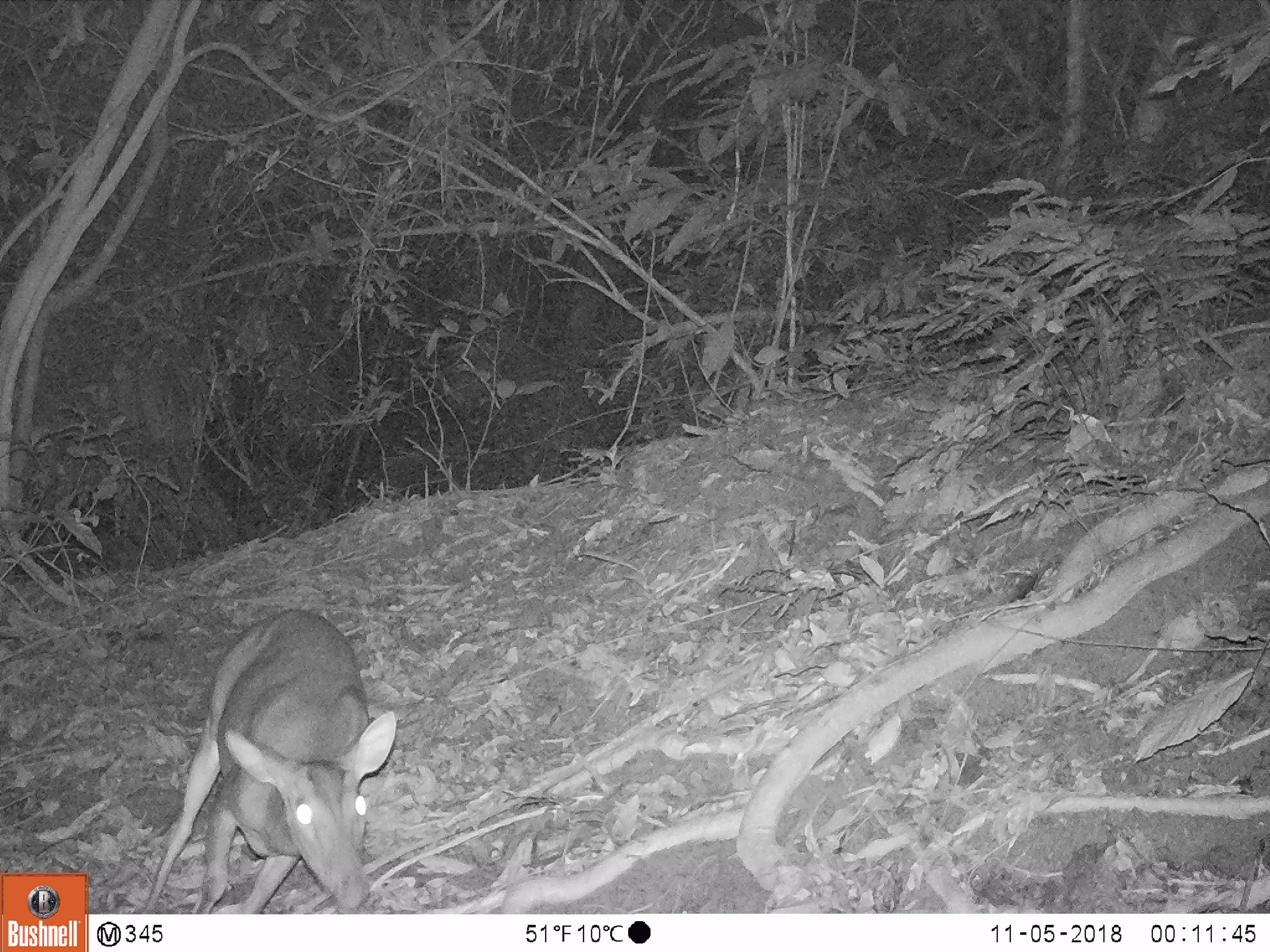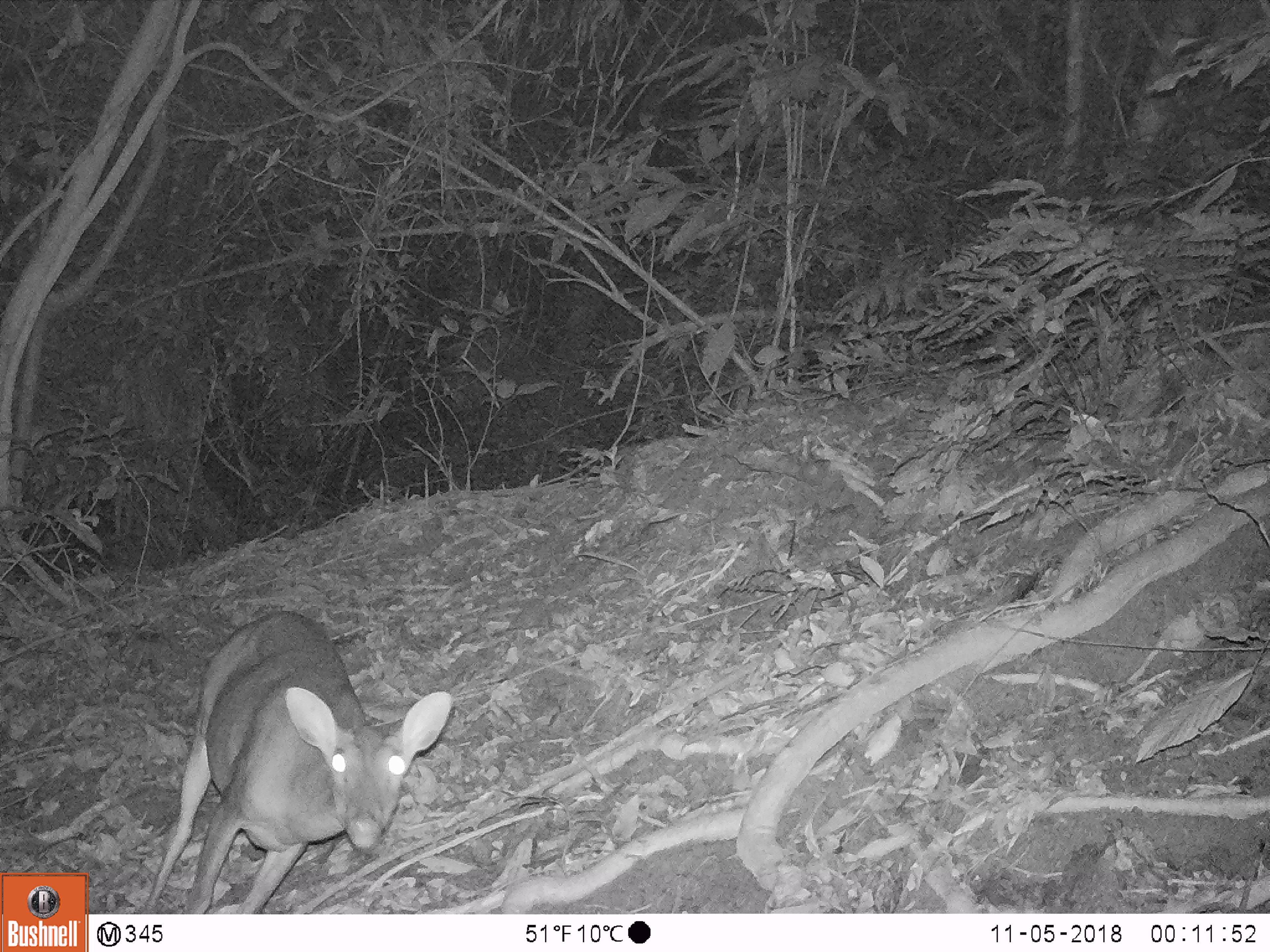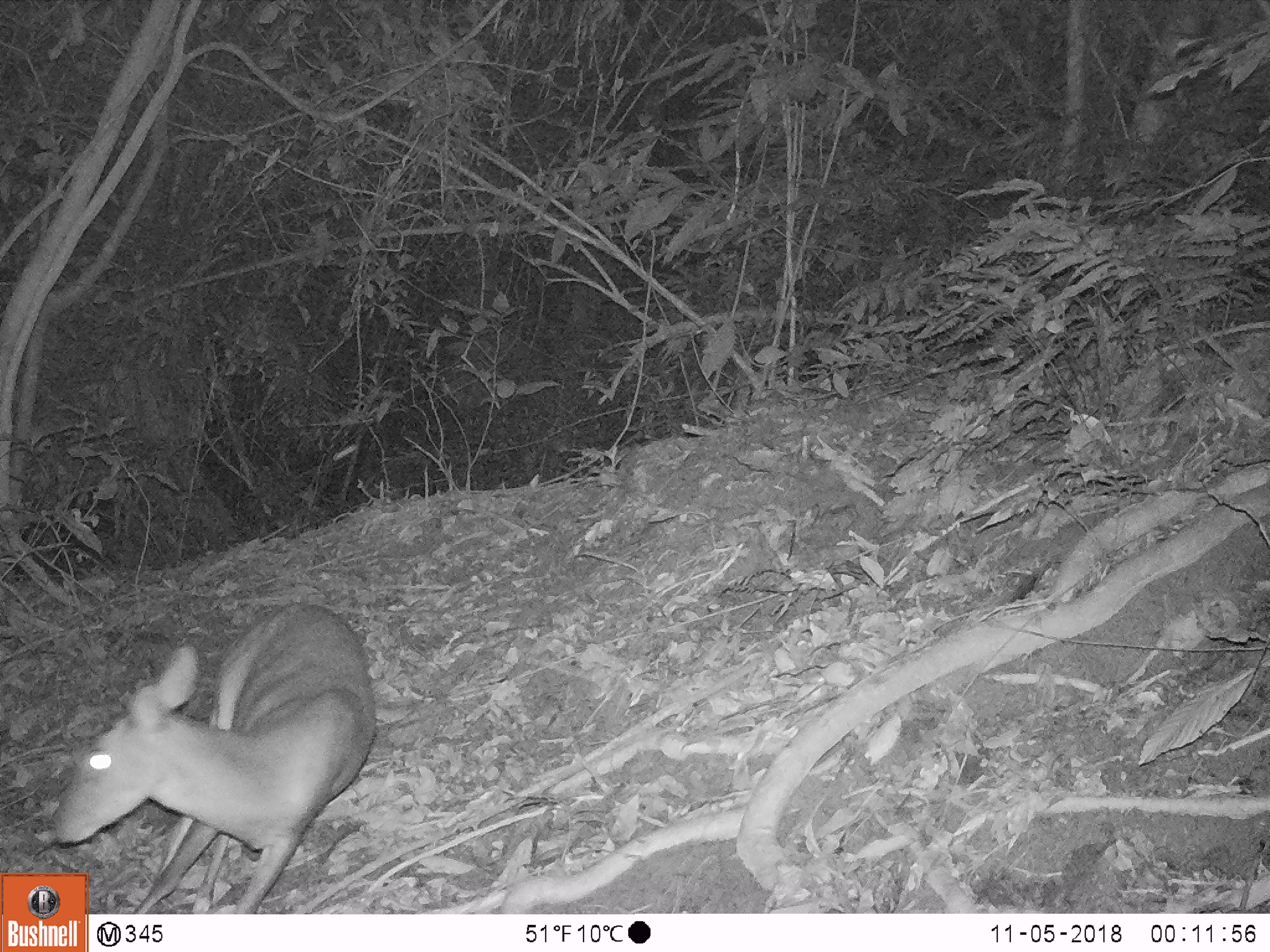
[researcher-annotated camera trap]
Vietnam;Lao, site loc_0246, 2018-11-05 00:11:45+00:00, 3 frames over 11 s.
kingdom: Animalia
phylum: Chordata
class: Mammalia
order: Artiodactyla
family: Cervidae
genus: Muntiacus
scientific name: Muntiacus vuquangensis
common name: large-antlered muntjac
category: large antlered muntjac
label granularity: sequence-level